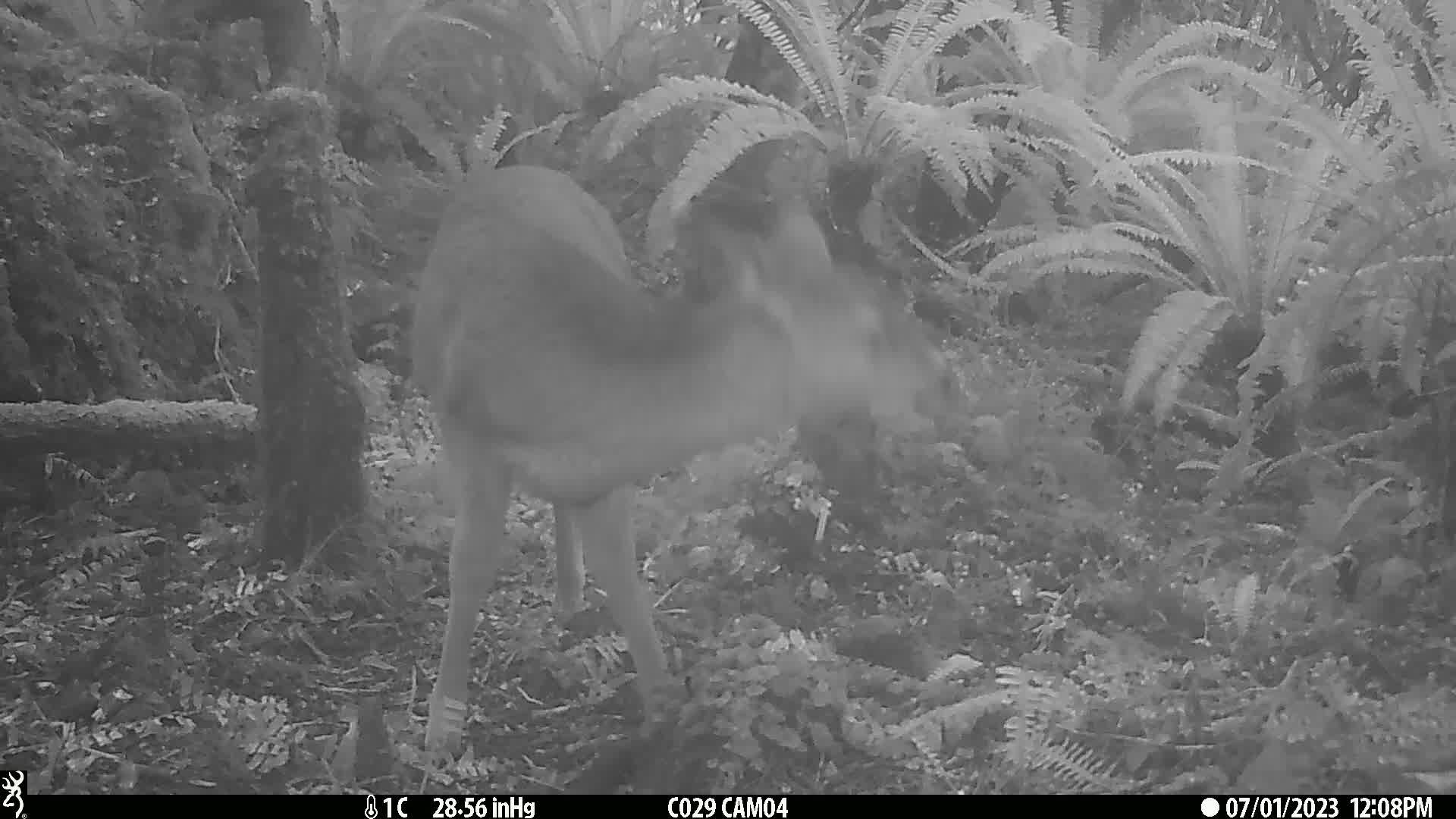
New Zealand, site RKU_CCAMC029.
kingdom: Animalia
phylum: Chordata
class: Mammalia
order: Artiodactyla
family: Cervidae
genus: Odocoileus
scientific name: Odocoileus virginianus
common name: white-tailed deer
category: white tailed deer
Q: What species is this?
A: White tailed deer (white-tailed deer) (Odocoileus virginianus).